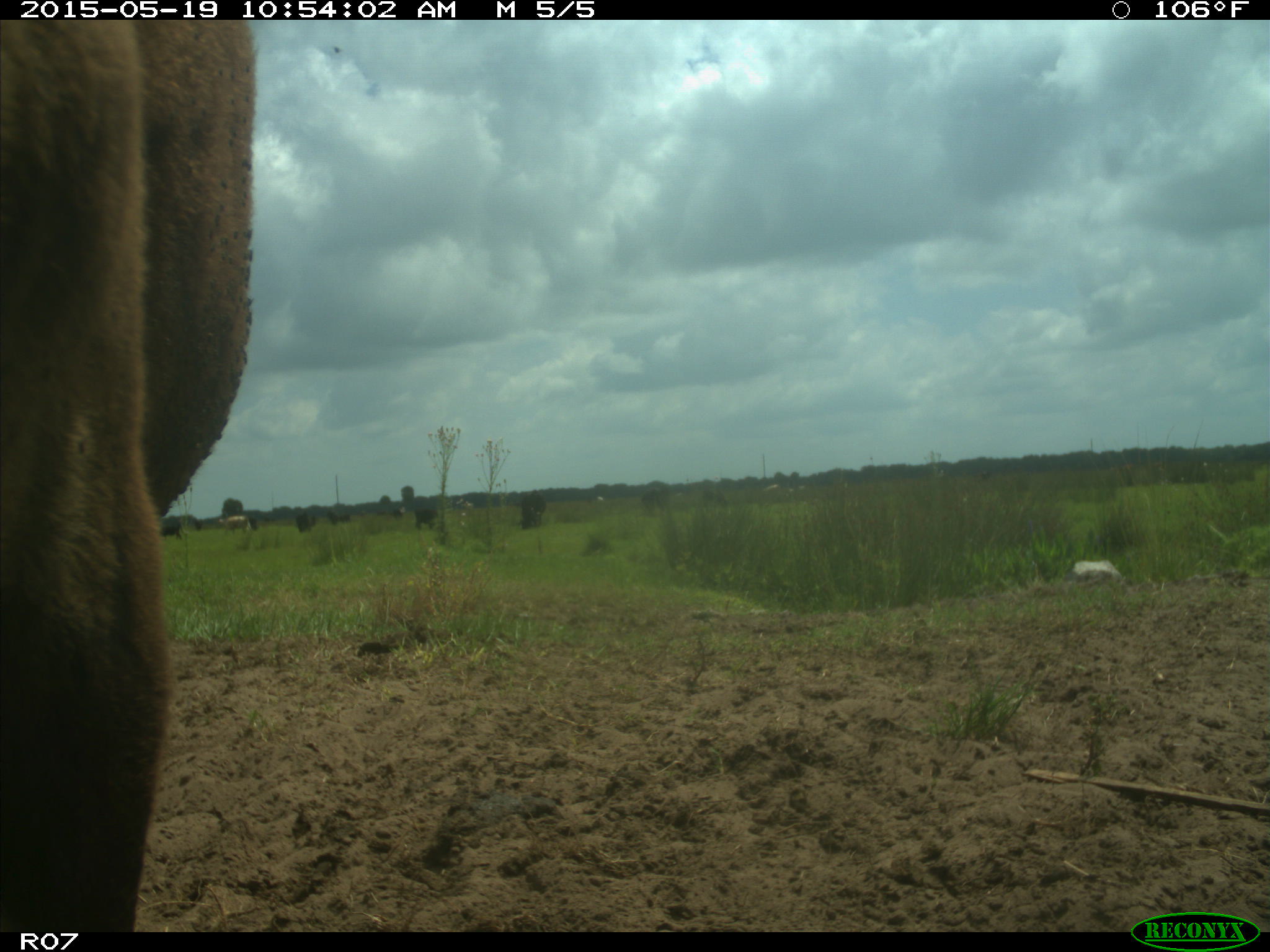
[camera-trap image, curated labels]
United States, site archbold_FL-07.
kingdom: Animalia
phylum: Chordata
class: Mammalia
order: Artiodactyla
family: Bovidae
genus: Bos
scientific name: Bos taurus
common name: domestic cow